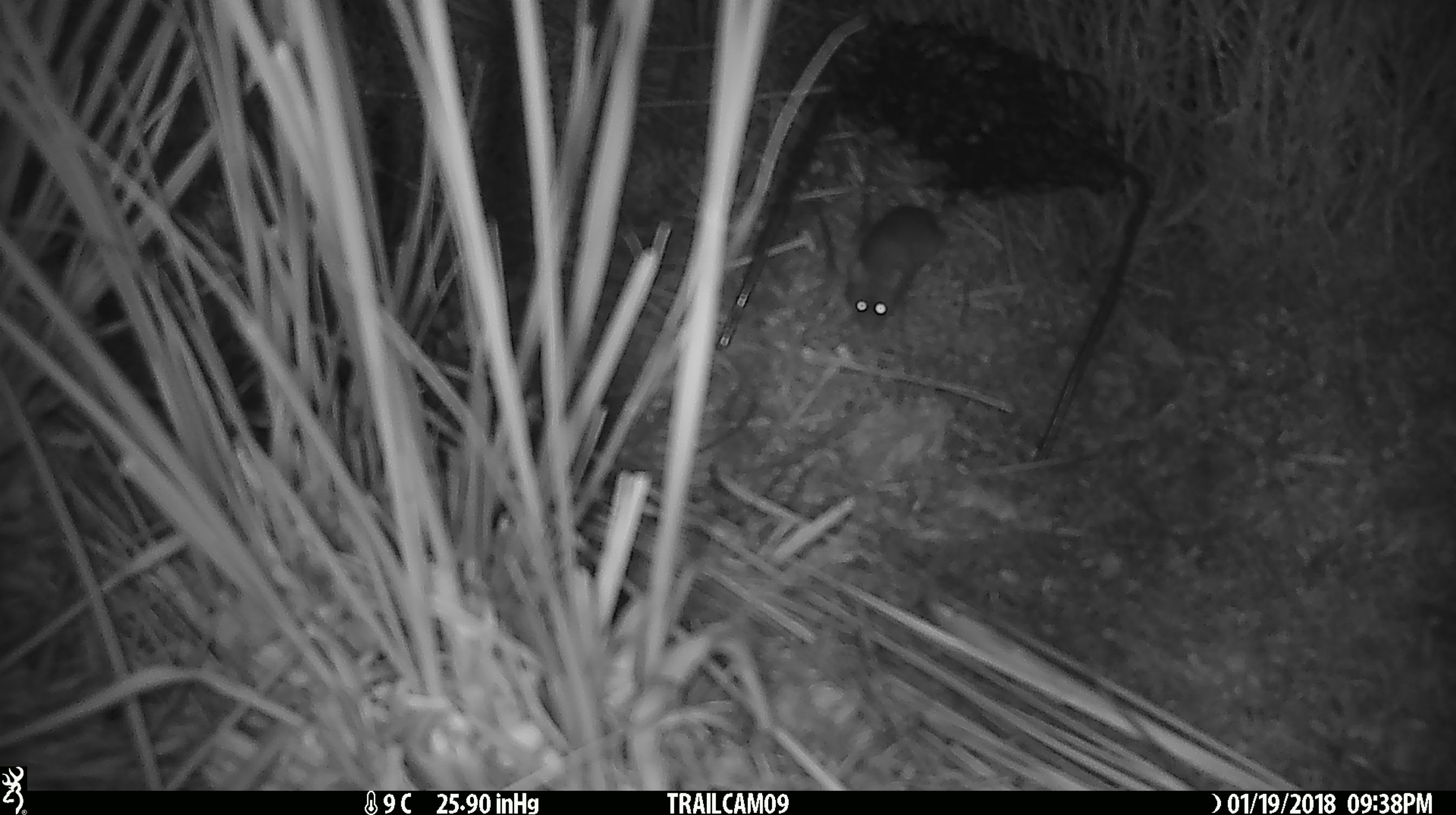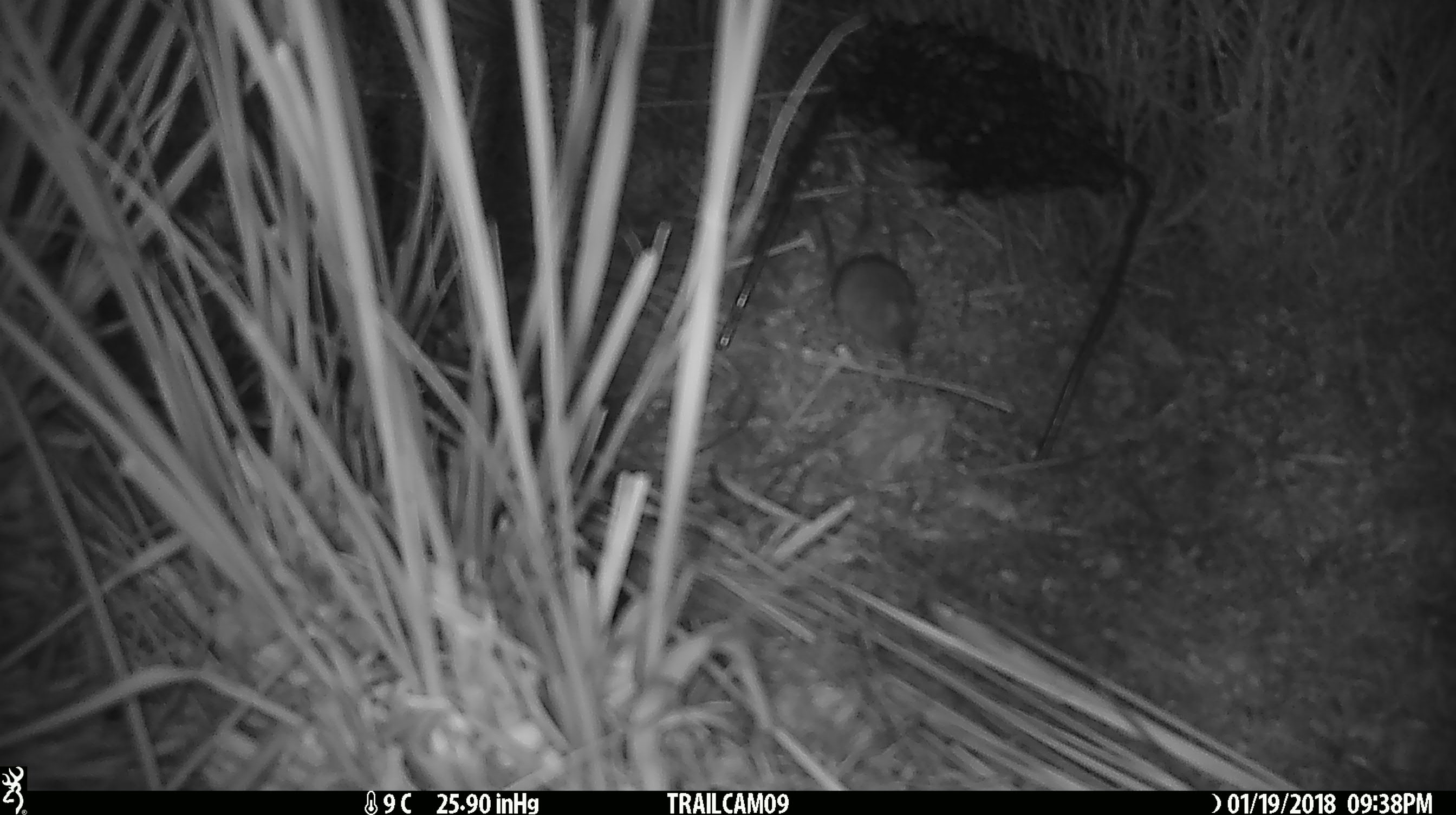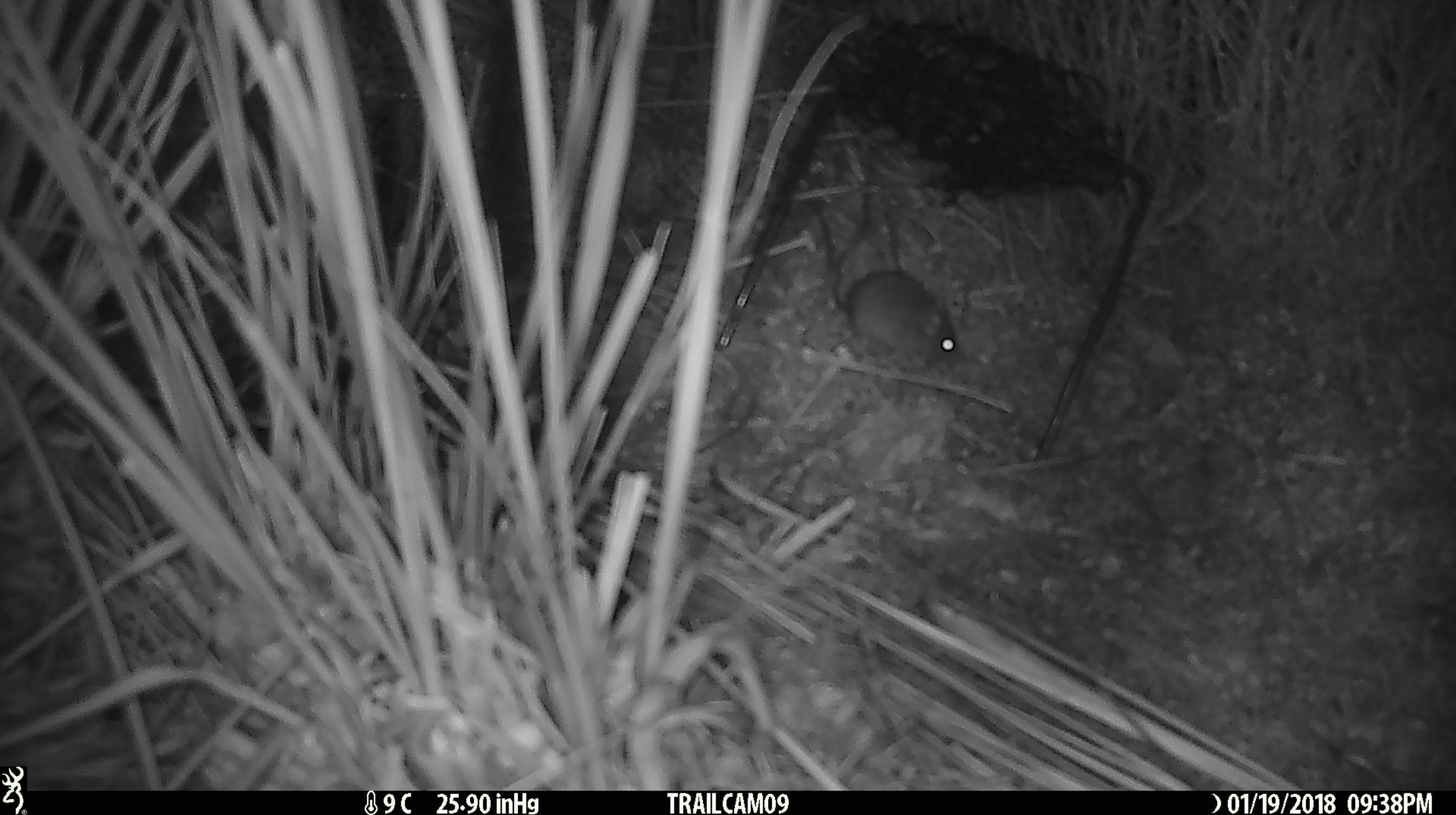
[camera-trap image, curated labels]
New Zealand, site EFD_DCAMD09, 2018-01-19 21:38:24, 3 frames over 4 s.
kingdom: Animalia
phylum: Chordata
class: Mammalia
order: Rodentia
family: Muridae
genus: Mus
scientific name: Mus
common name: mouse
Mouse (Mus).